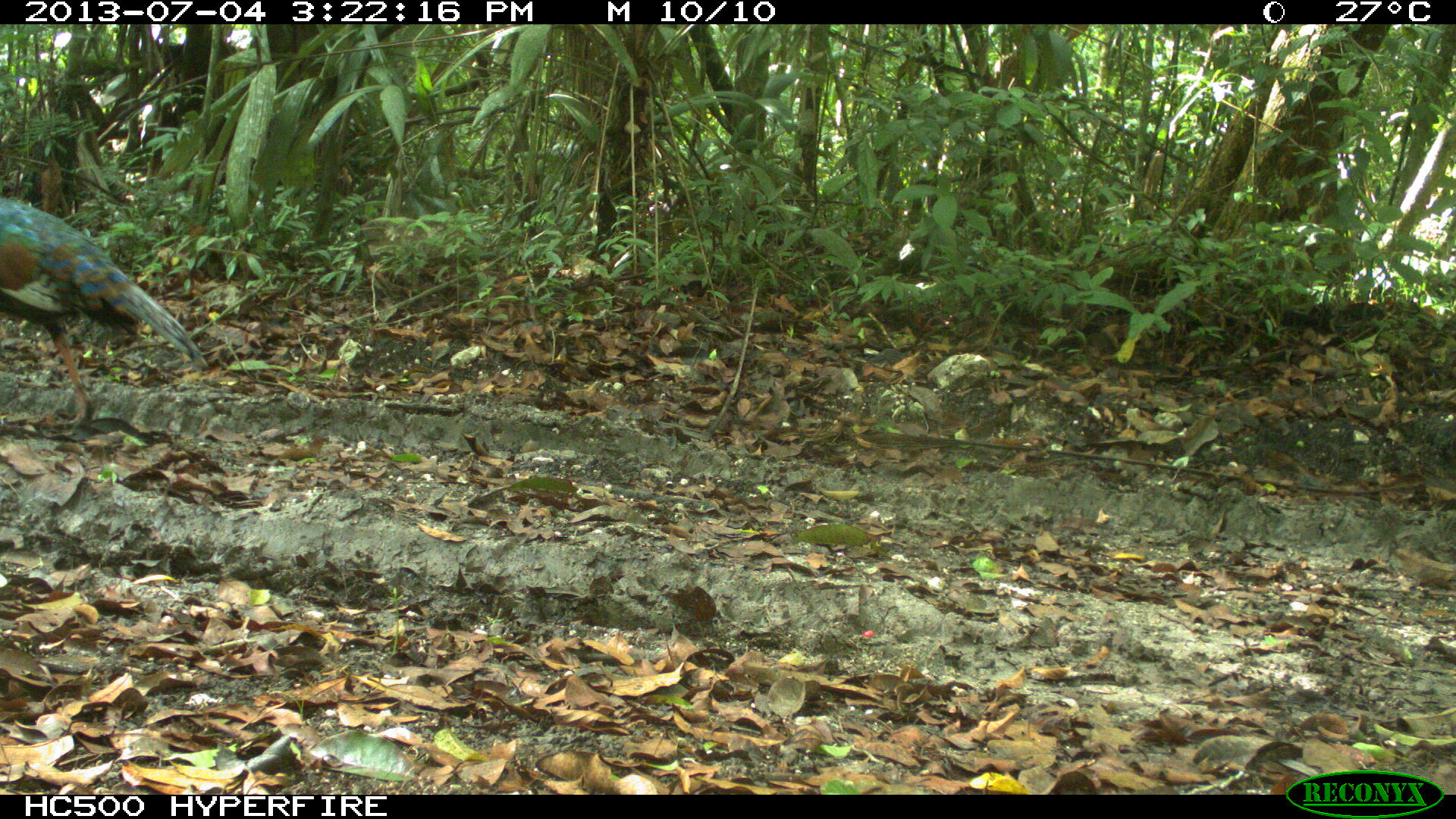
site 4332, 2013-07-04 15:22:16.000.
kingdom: Animalia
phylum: Chordata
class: Aves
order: Galliformes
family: Phasianidae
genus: Meleagris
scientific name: Meleagris ocellata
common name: ocellated turkey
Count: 2.